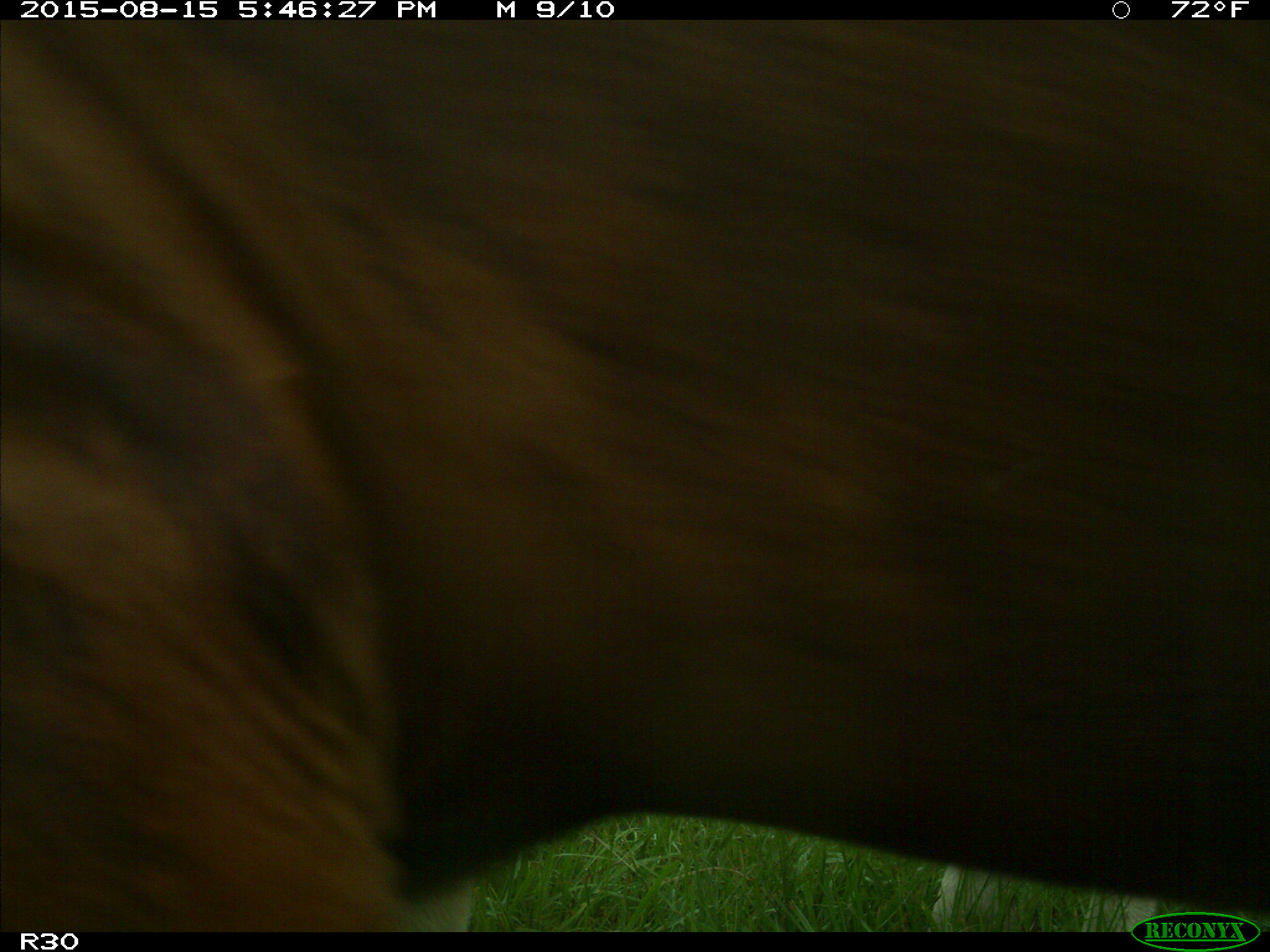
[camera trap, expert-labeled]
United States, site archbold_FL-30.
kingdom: Animalia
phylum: Chordata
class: Mammalia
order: Artiodactyla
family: Bovidae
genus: Bos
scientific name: Bos taurus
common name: domestic cow